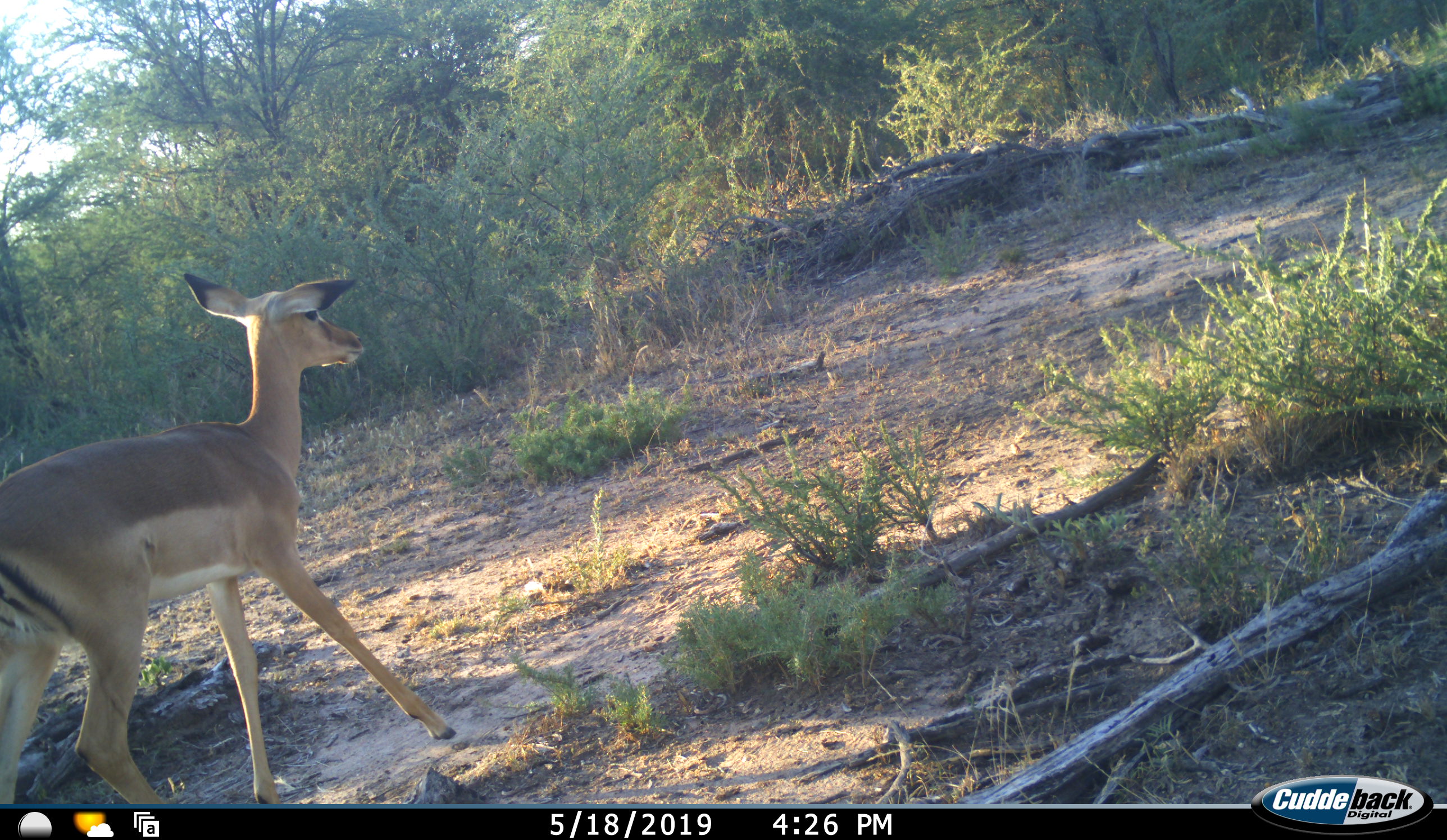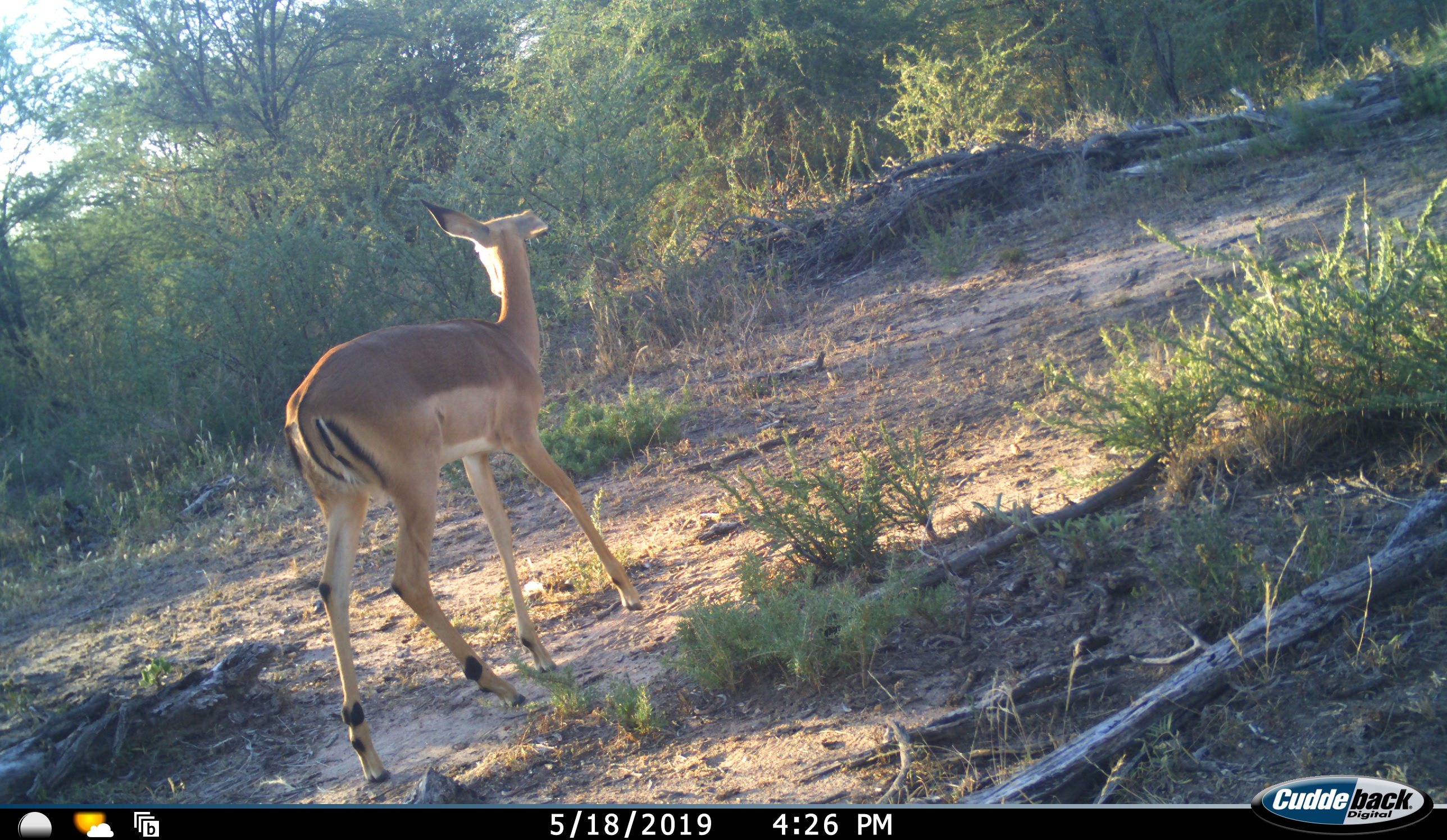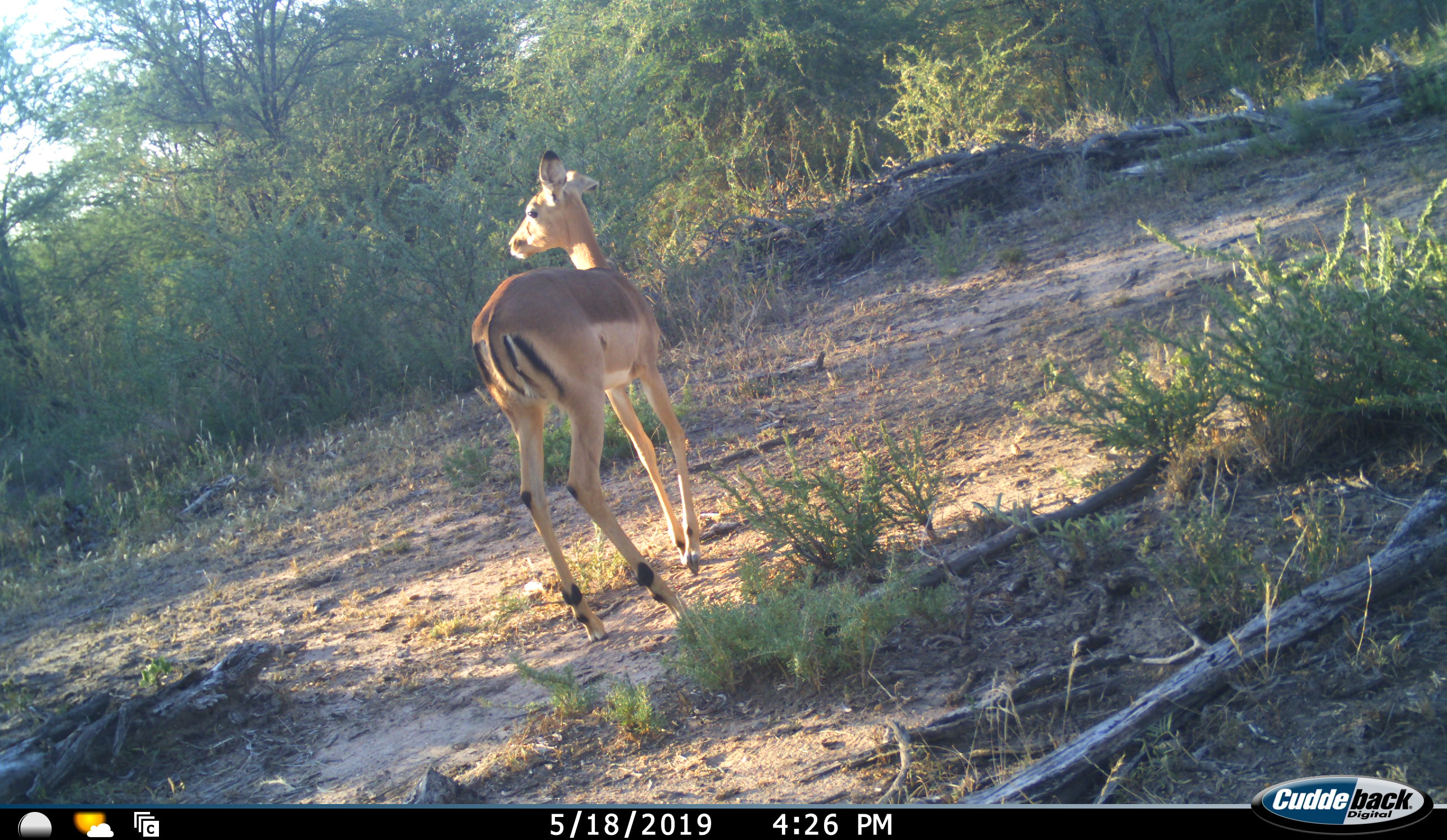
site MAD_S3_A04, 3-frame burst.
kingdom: Animalia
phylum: Chordata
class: Mammalia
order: Artiodactyla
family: Bovidae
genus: Aepyceros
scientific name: Aepyceros melampus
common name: impala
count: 1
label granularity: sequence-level